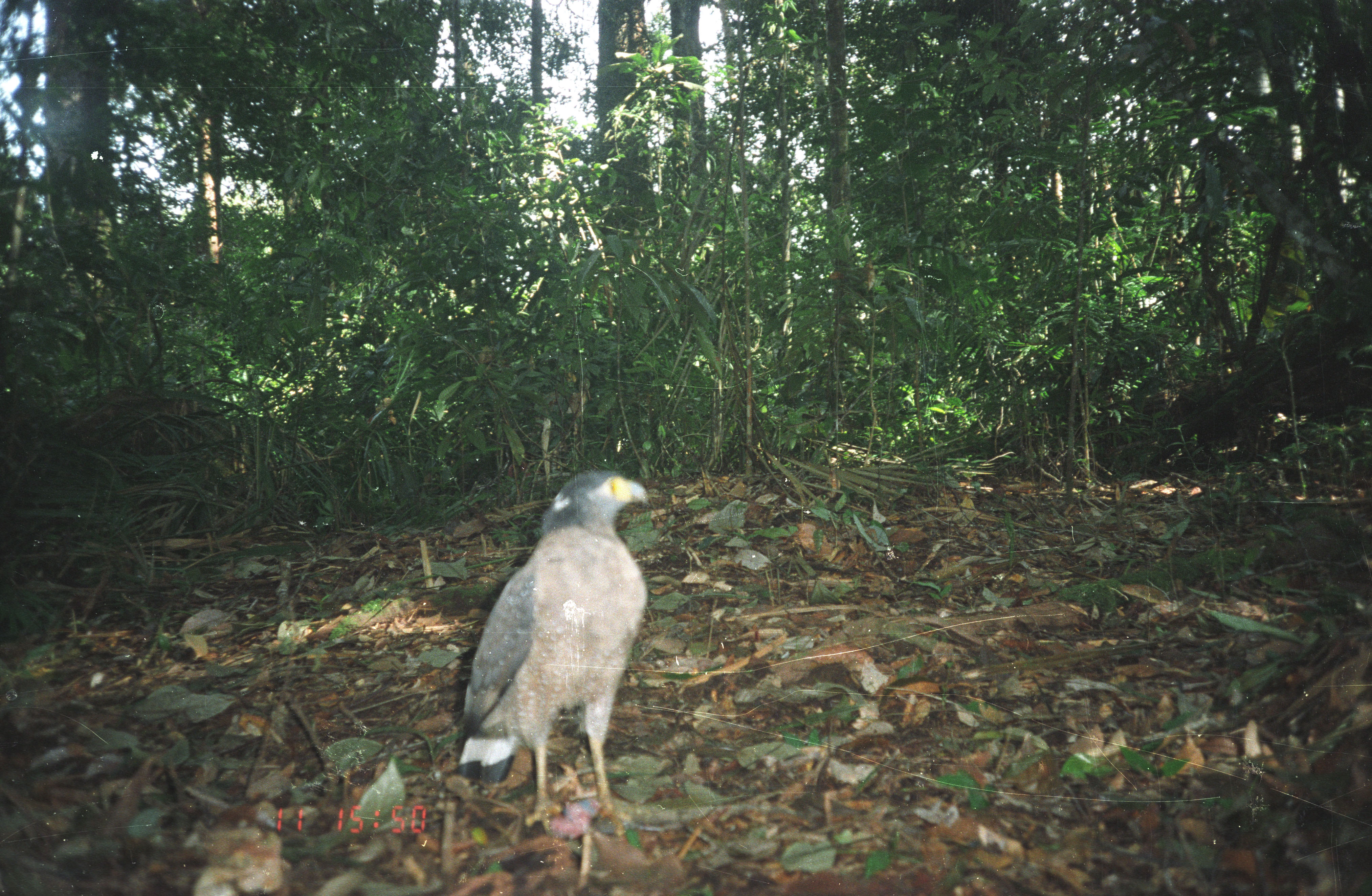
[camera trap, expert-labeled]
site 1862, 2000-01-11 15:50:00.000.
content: unidentified animal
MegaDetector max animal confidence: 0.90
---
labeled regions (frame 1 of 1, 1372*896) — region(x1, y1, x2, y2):
unknown: region(455, 468, 648, 835)